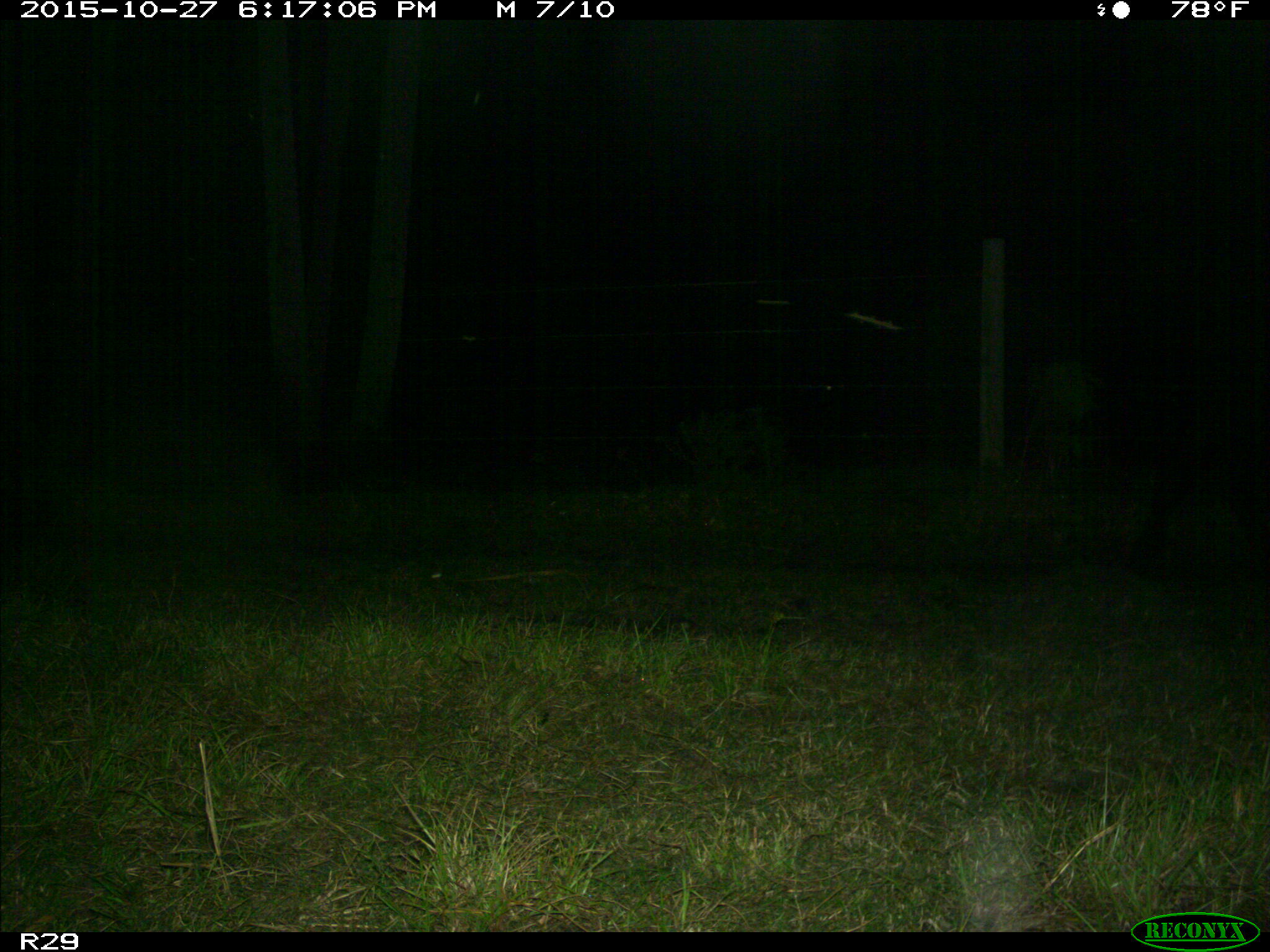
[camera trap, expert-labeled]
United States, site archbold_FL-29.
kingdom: Animalia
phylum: Chordata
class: Mammalia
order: Artiodactyla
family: Bovidae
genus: Bos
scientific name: Bos taurus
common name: domestic cow